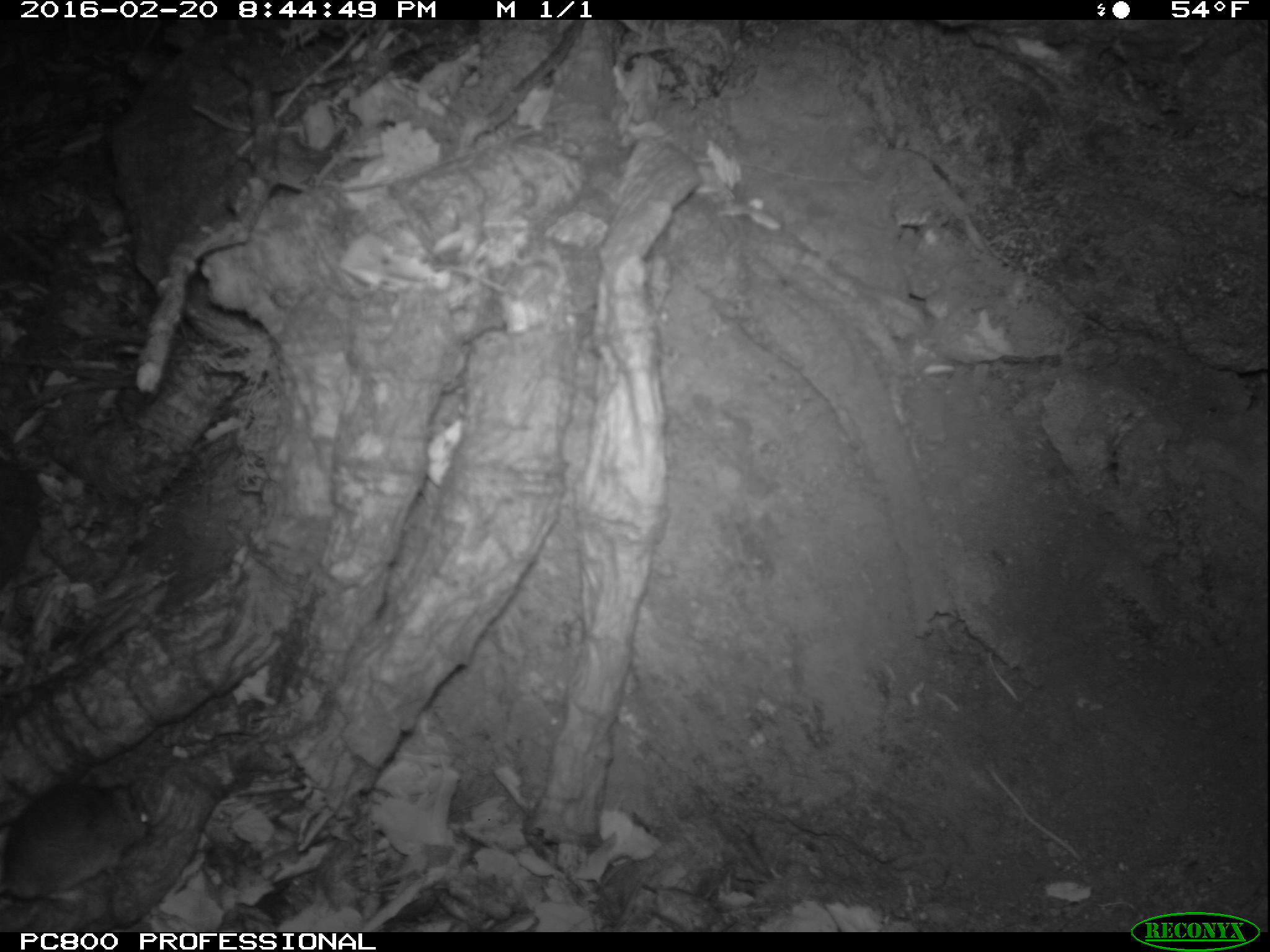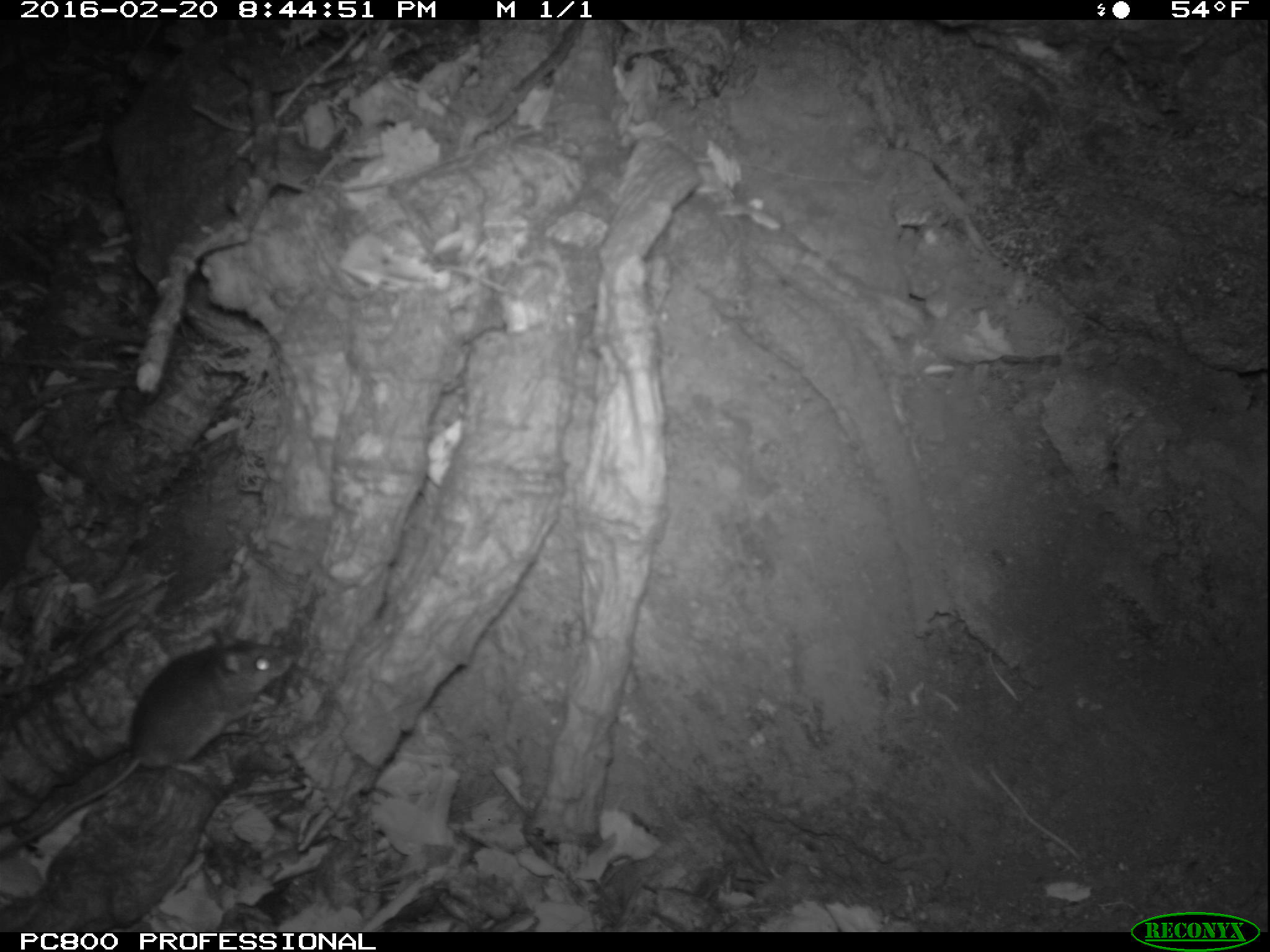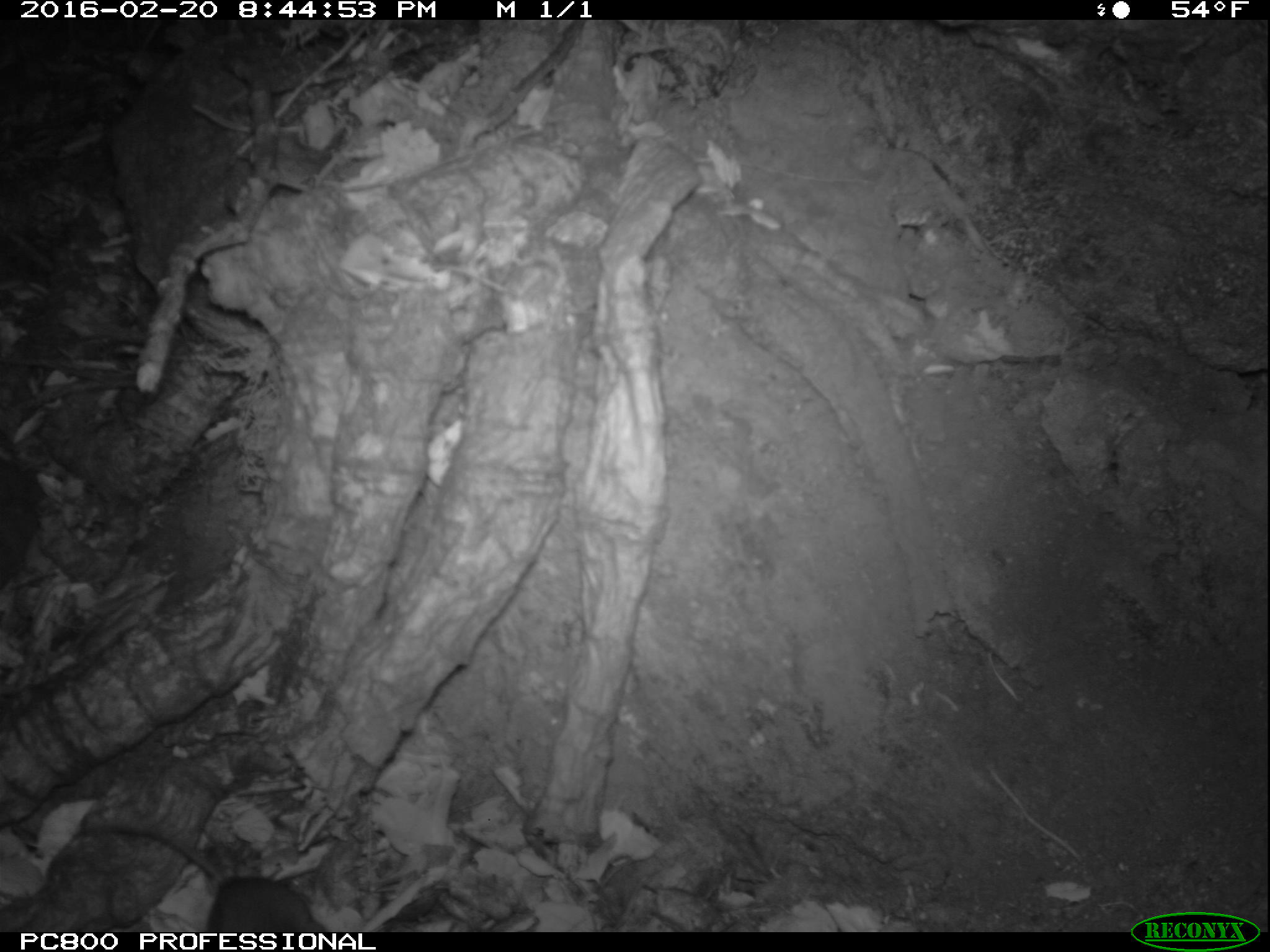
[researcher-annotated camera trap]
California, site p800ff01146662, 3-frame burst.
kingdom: Animalia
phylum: Chordata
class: Mammalia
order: Rodentia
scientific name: Rodentia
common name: rodent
Rodent (Rodentia).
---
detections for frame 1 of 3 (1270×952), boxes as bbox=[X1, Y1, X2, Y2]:
rodent: bbox=[0, 770, 153, 900]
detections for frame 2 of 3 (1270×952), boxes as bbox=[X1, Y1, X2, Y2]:
rodent: bbox=[0, 624, 291, 856]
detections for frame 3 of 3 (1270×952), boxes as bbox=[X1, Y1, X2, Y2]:
rodent: bbox=[84, 823, 326, 932]